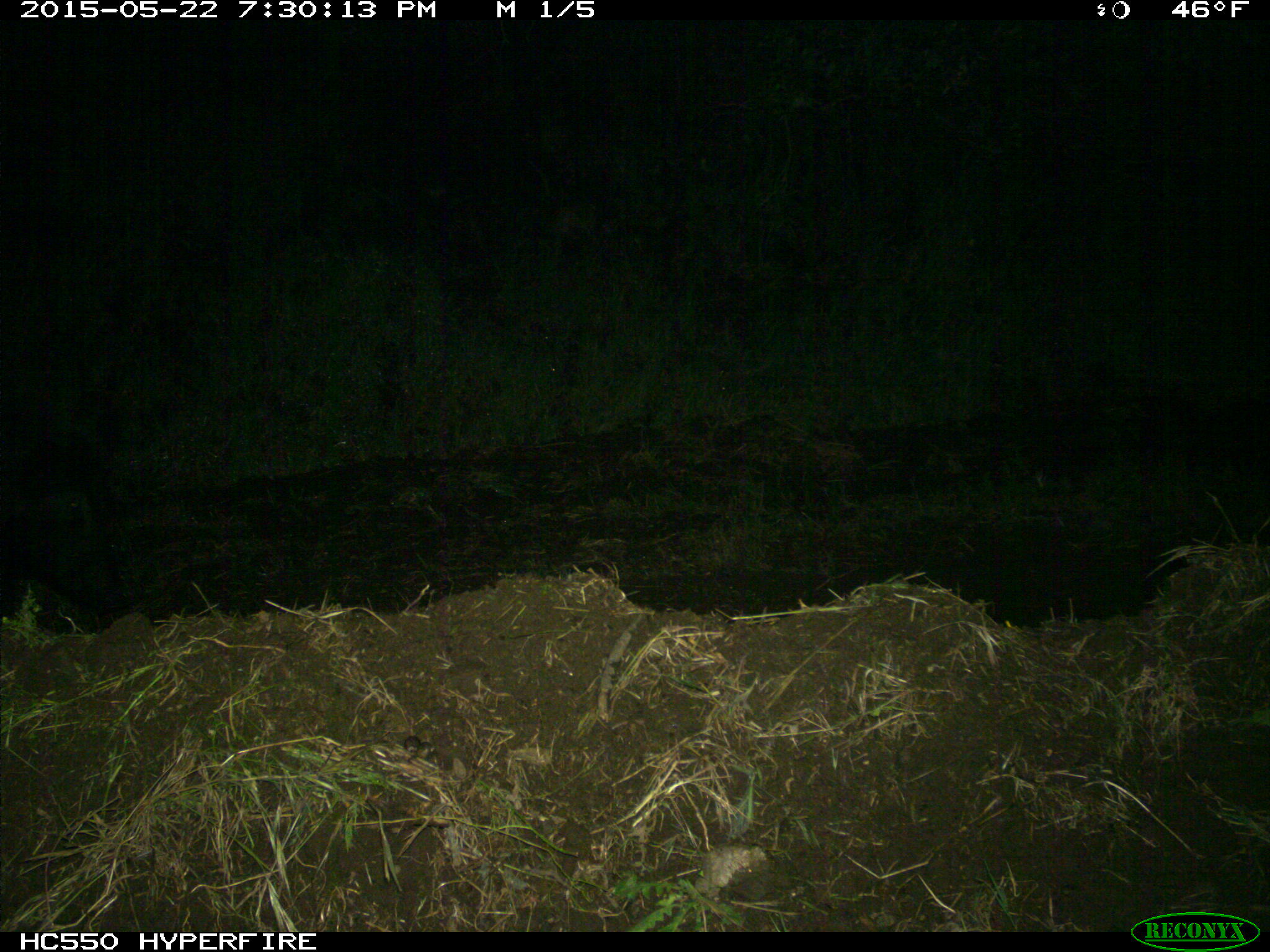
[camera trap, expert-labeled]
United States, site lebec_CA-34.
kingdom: Animalia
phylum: Chordata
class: Mammalia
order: Artiodactyla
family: Suidae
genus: Sus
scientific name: Sus scrofa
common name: wild boar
Sus scrofa (wild boar).